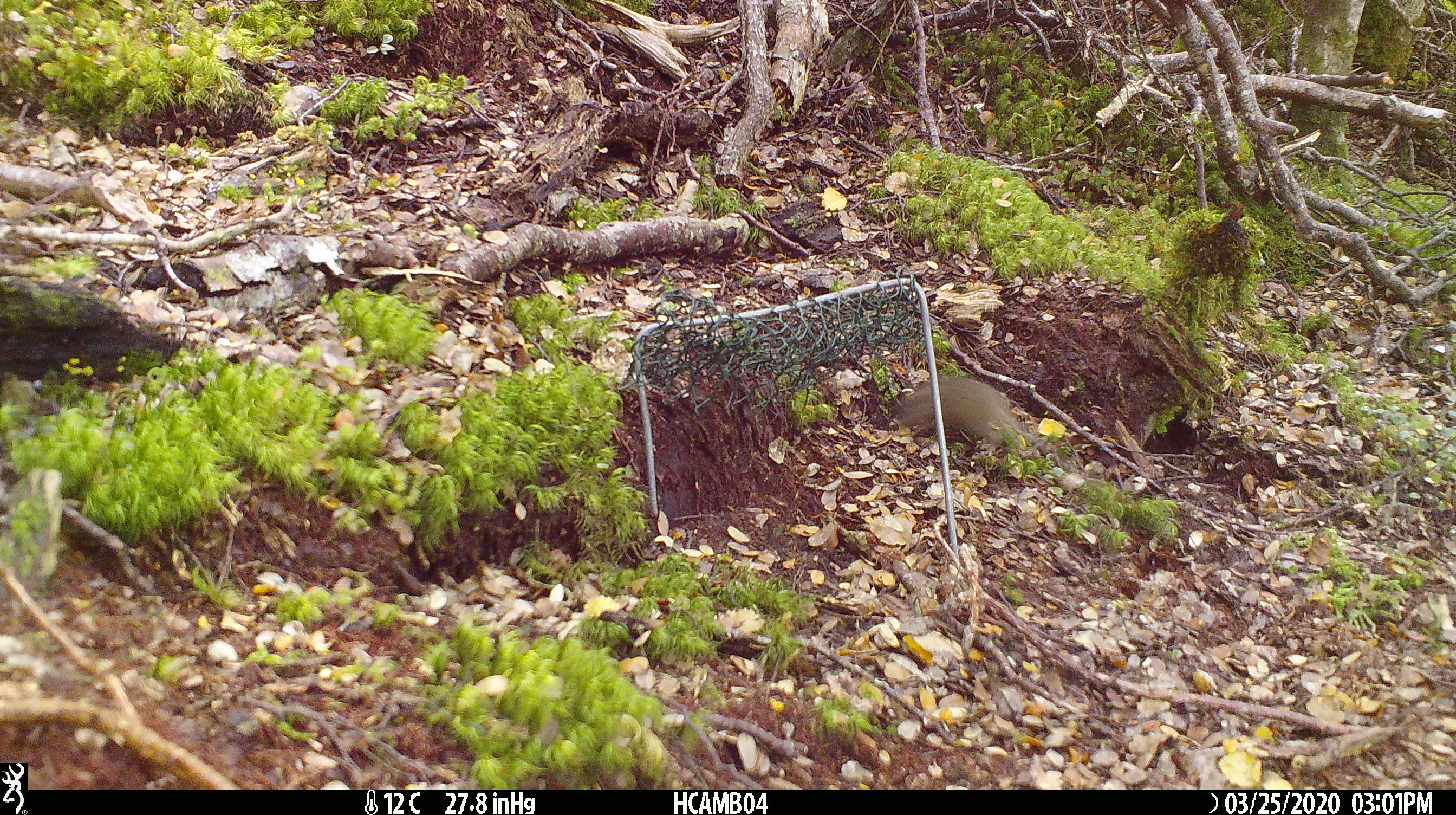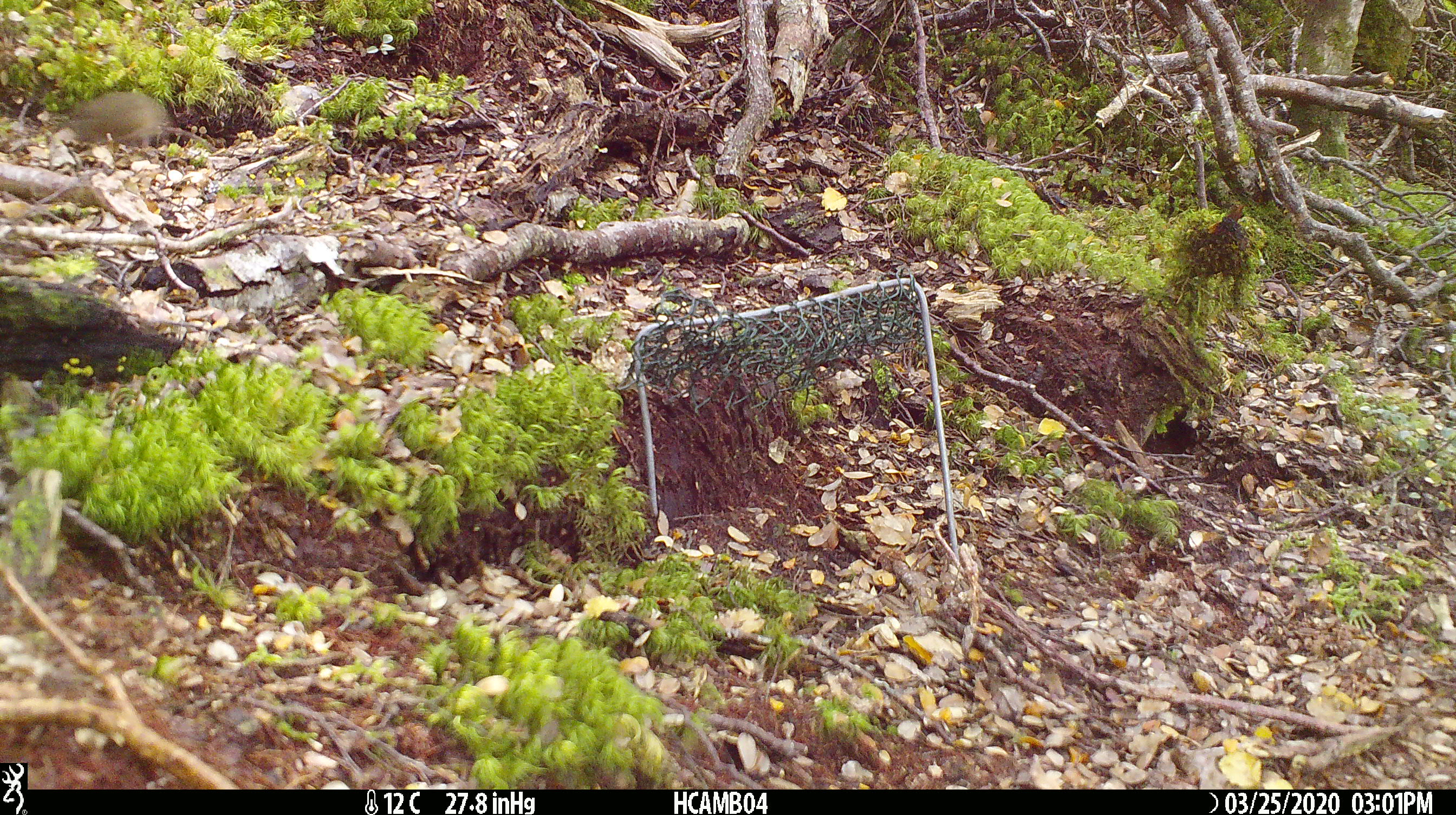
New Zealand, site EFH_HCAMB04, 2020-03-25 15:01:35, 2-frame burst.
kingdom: Animalia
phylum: Chordata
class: Mammalia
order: Rodentia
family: Muridae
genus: Mus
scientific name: Mus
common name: mouse